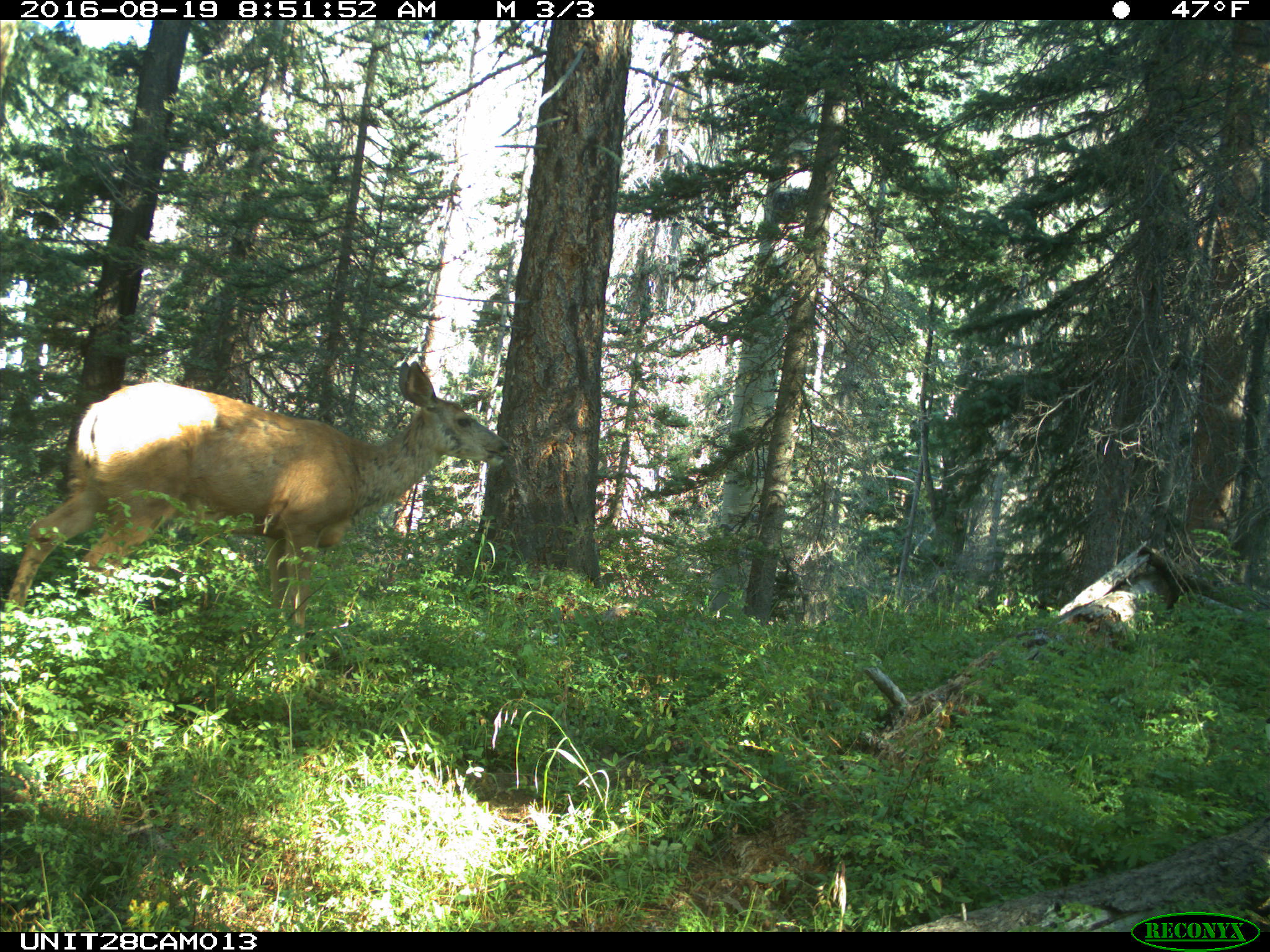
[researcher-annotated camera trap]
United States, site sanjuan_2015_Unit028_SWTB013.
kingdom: Animalia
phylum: Chordata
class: Mammalia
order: Artiodactyla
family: Cervidae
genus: Odocoileus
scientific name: Odocoileus hemionus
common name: mule deer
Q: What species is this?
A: Odocoileus hemionus (mule deer).